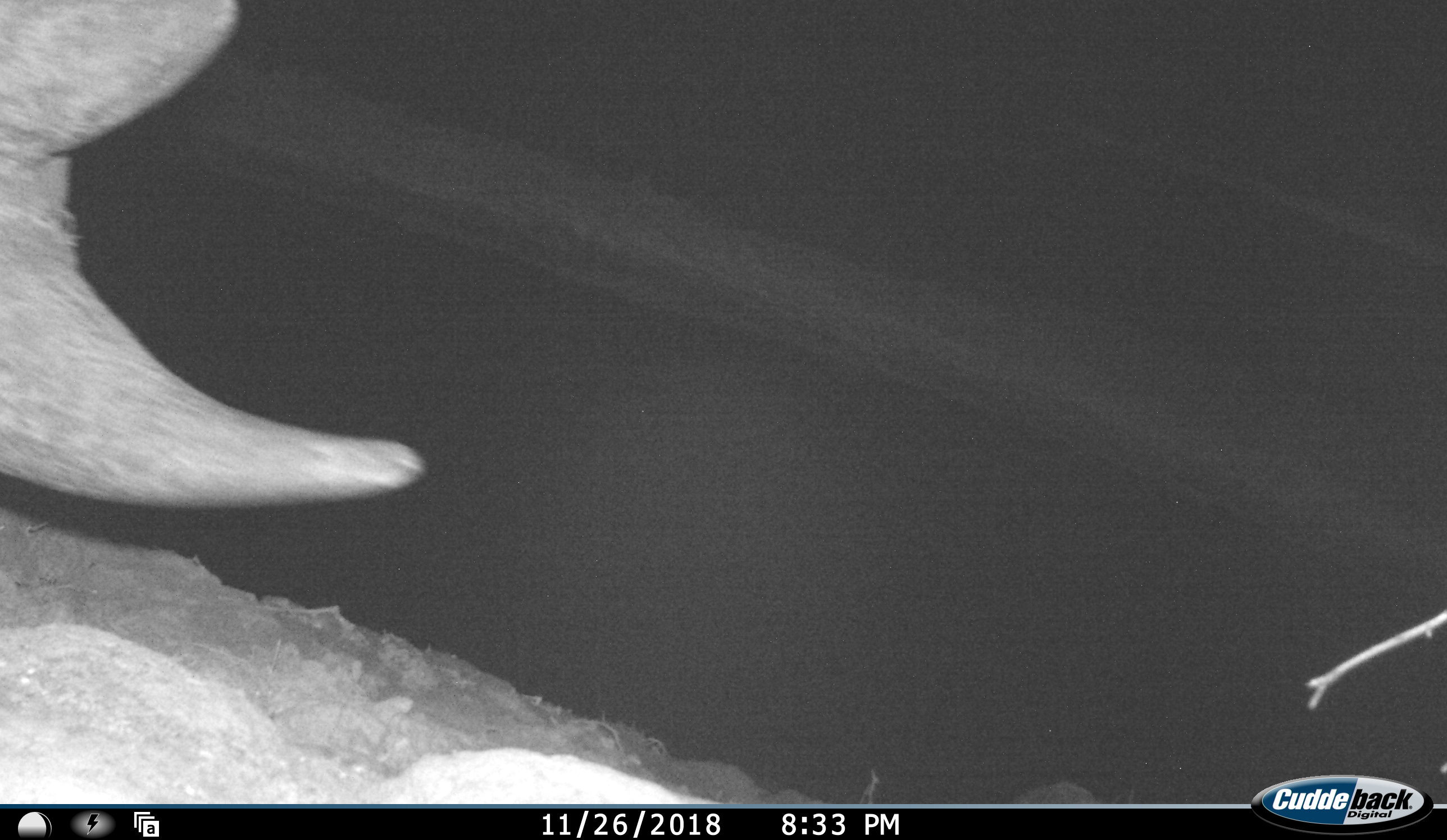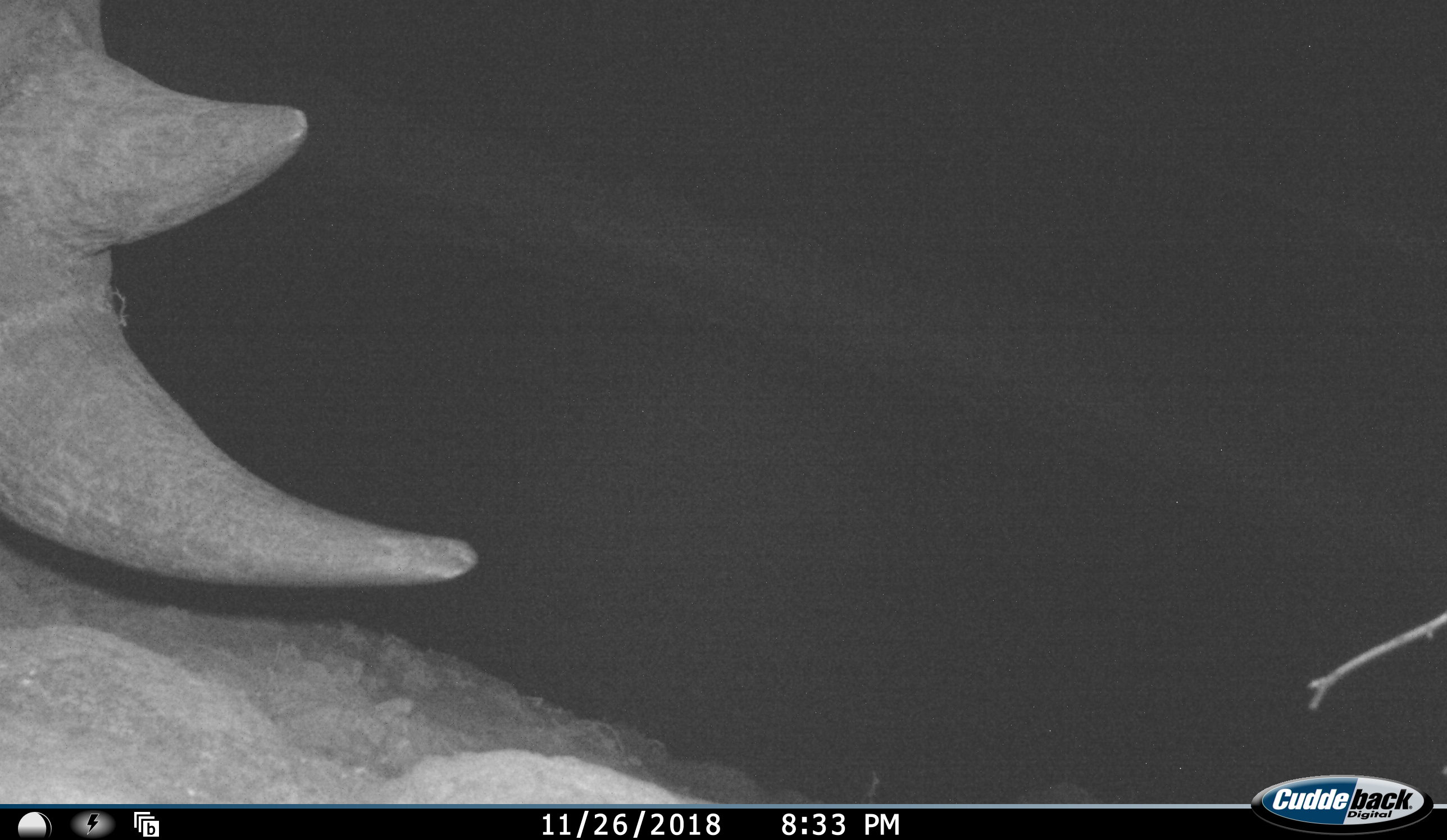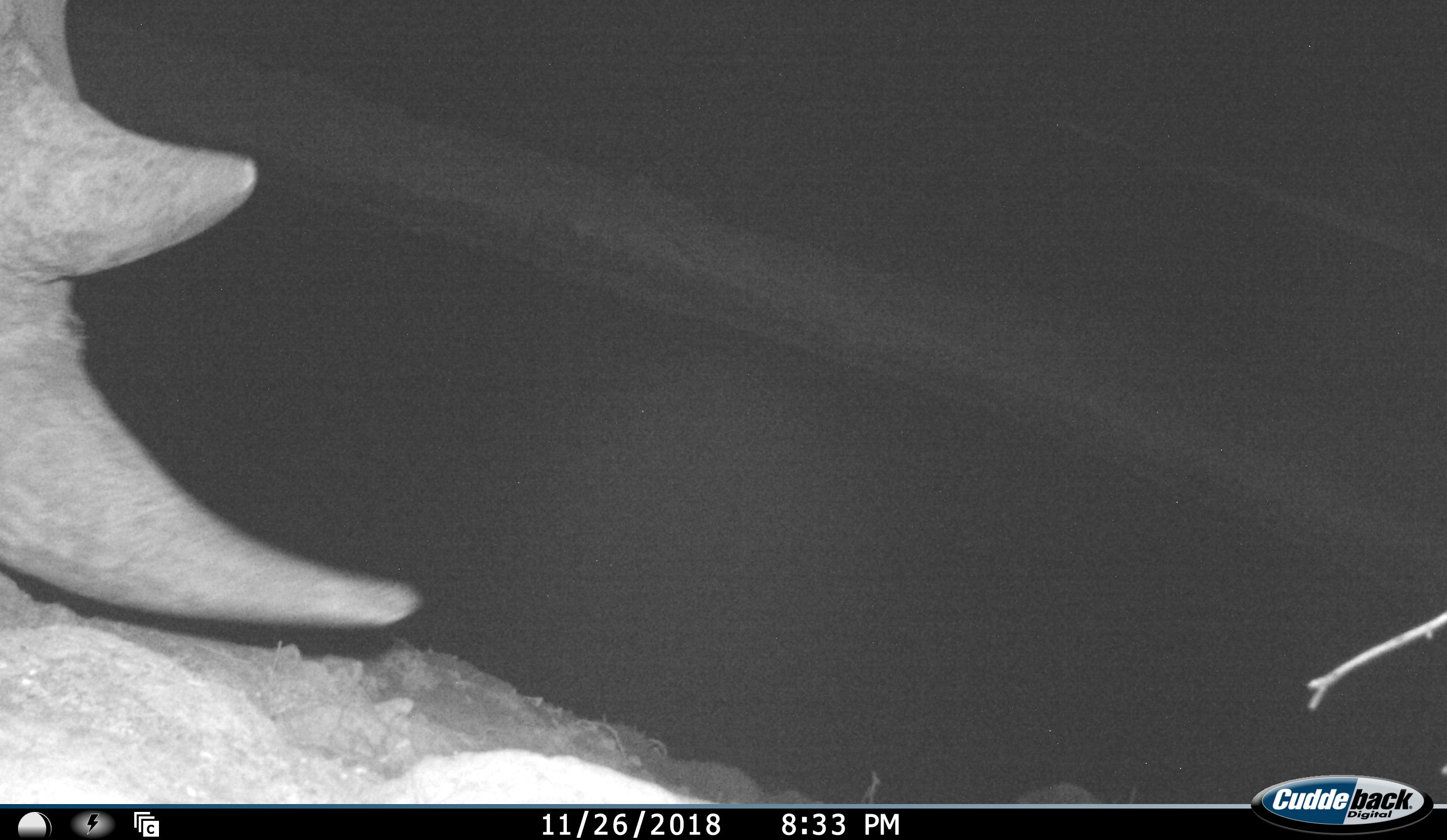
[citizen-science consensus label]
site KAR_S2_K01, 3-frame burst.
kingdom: Animalia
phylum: Chordata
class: Mammalia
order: Perissodactyla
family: Rhinocerotidae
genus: Diceros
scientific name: Diceros bicornis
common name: black rhinoceros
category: rhinocerosblack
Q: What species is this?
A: Rhinocerosblack (black rhinoceros) (Diceros bicornis).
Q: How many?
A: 1.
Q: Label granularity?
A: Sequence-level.